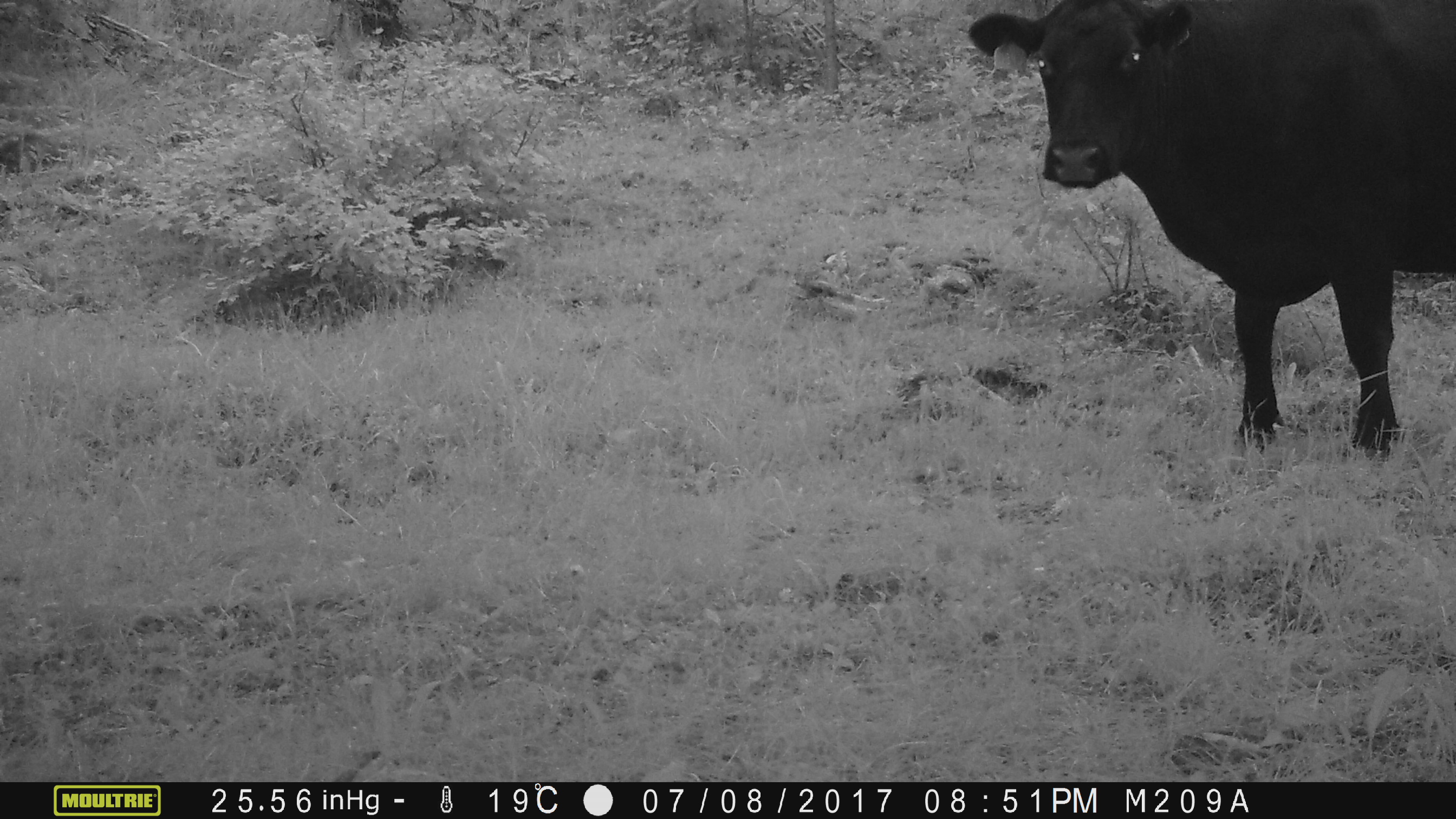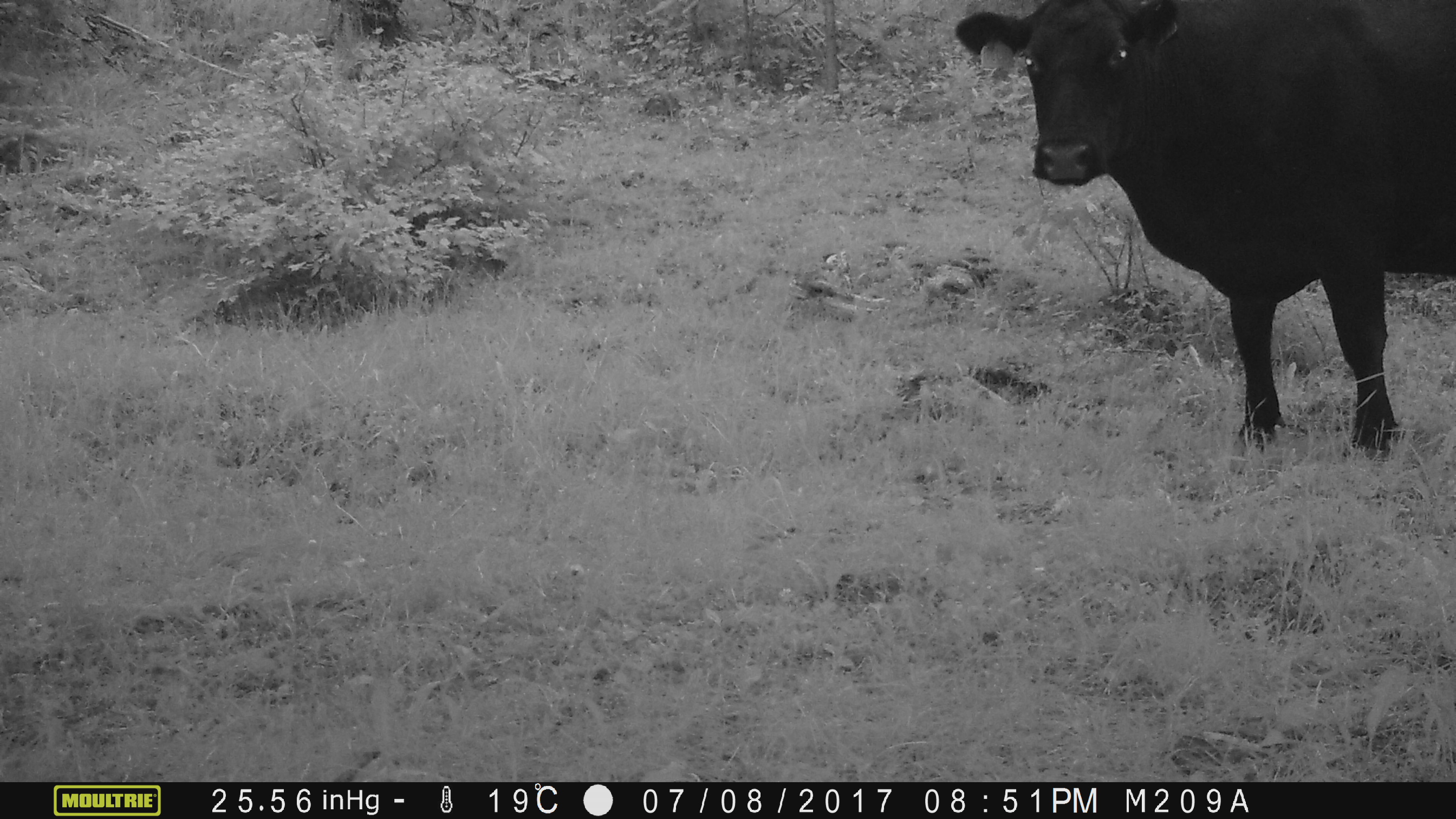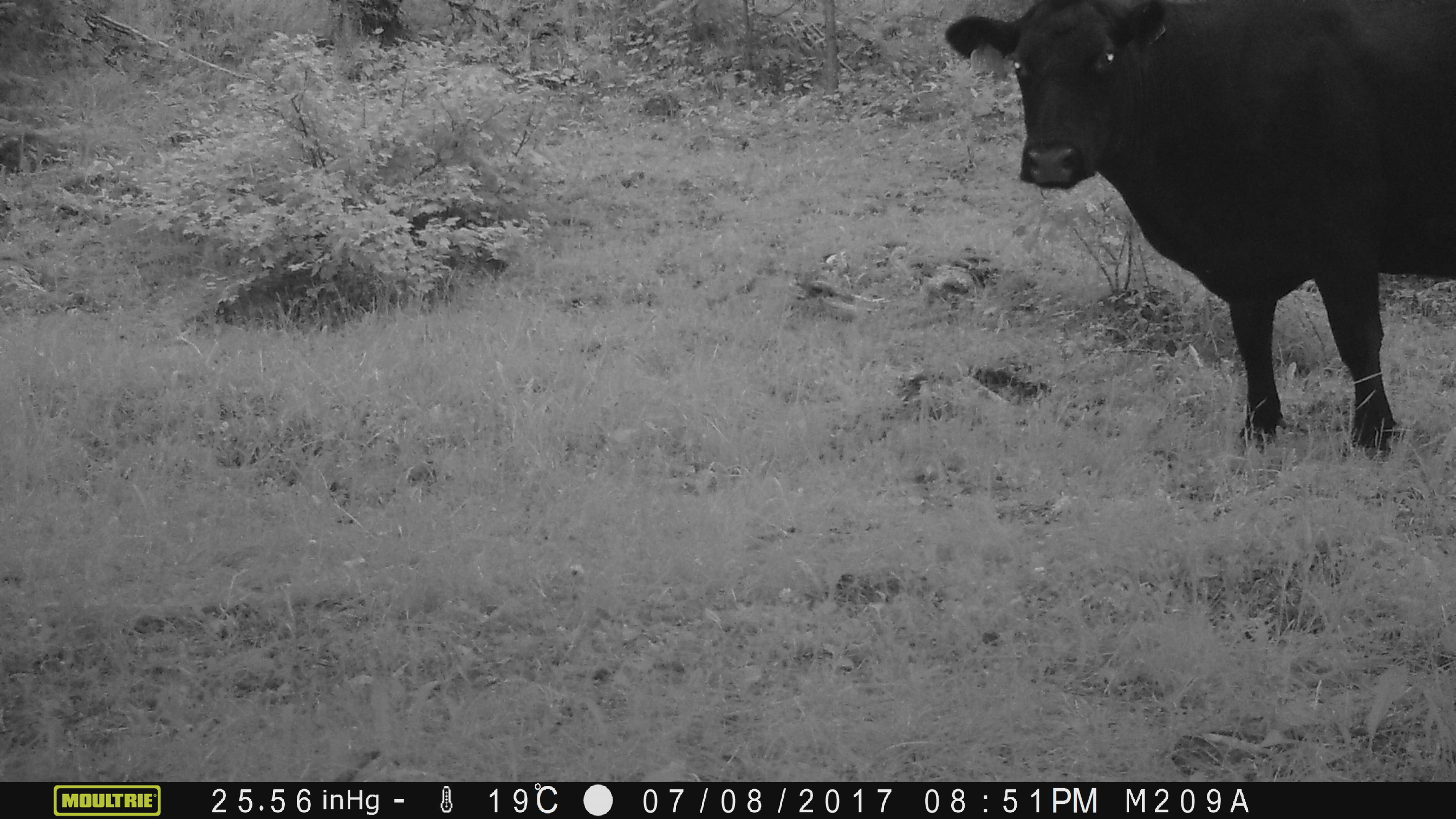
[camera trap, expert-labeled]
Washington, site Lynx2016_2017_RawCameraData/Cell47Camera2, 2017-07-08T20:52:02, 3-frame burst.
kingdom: Animalia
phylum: Chordata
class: Mammalia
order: Artiodactyla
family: Bovidae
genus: Bos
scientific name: Bos taurus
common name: domestic cattle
Domestic cattle (Bos taurus). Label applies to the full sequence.